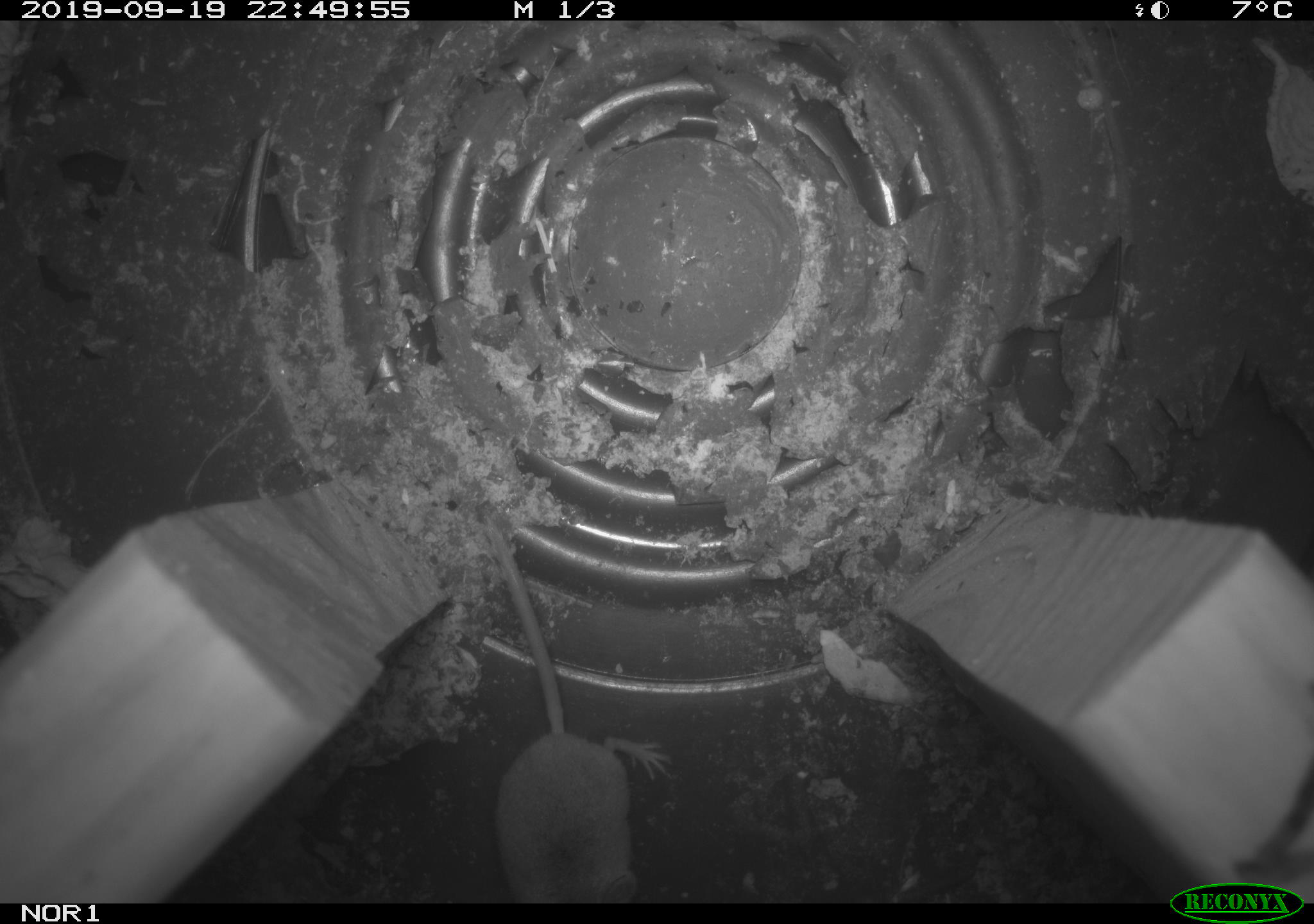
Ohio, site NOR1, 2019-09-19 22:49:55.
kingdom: Animalia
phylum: Chordata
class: Mammalia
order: Eulipotyphla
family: Soricidae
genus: Sorex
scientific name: Sorex cinereus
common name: masked shrew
Masked shrew (Sorex cinereus).